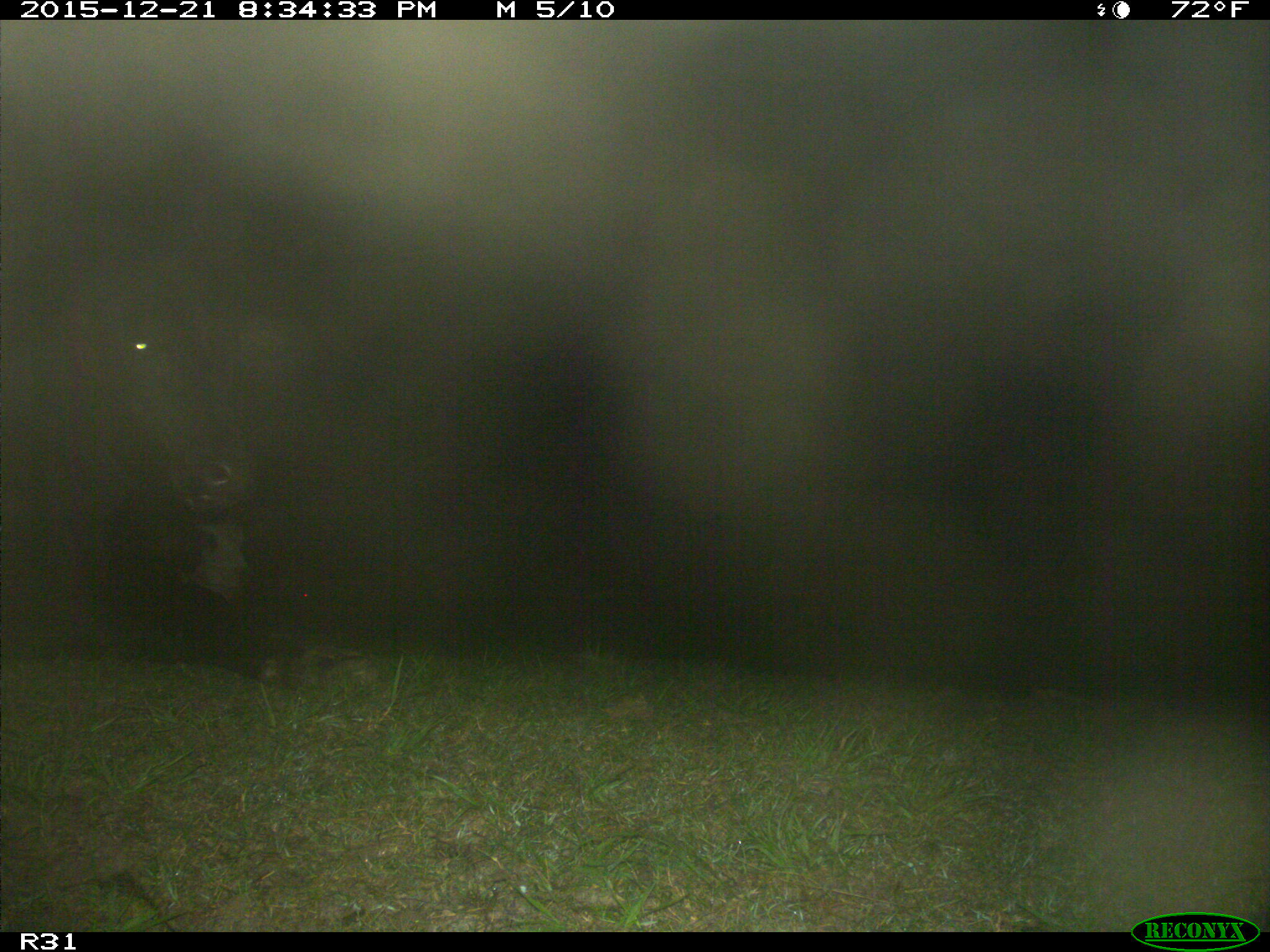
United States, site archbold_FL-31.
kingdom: Animalia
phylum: Chordata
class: Mammalia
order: Artiodactyla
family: Bovidae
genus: Bos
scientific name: Bos taurus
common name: domestic cow